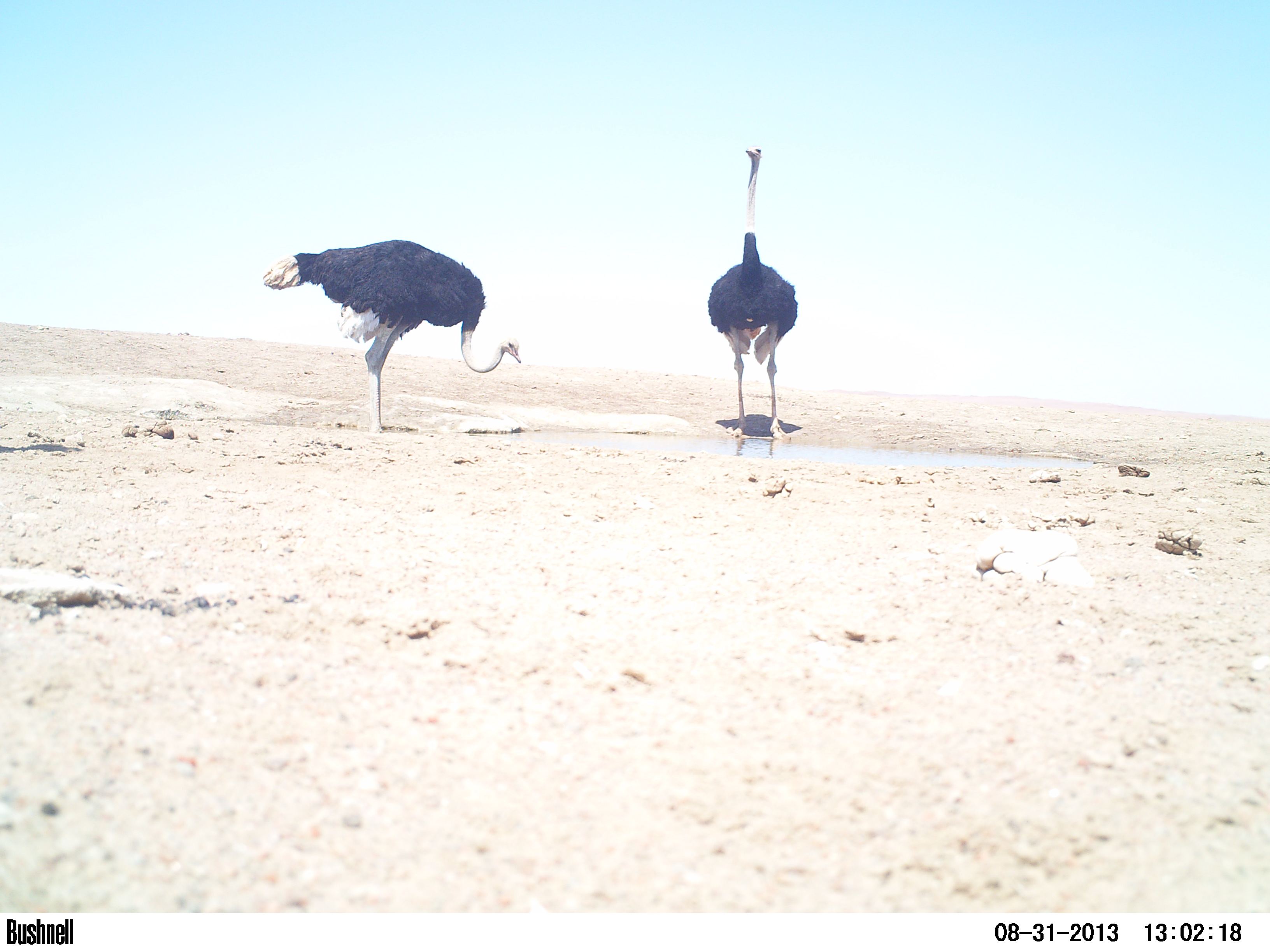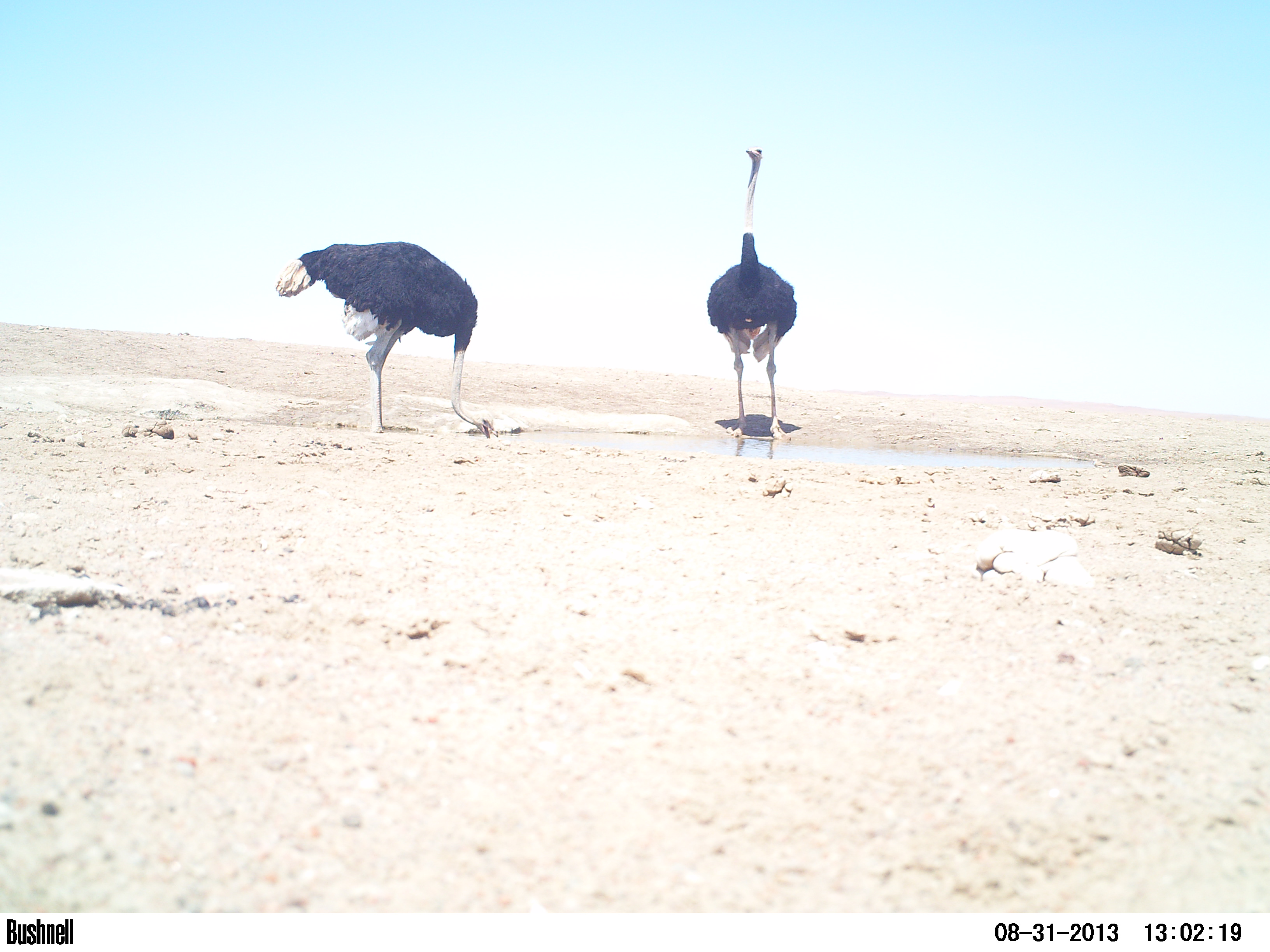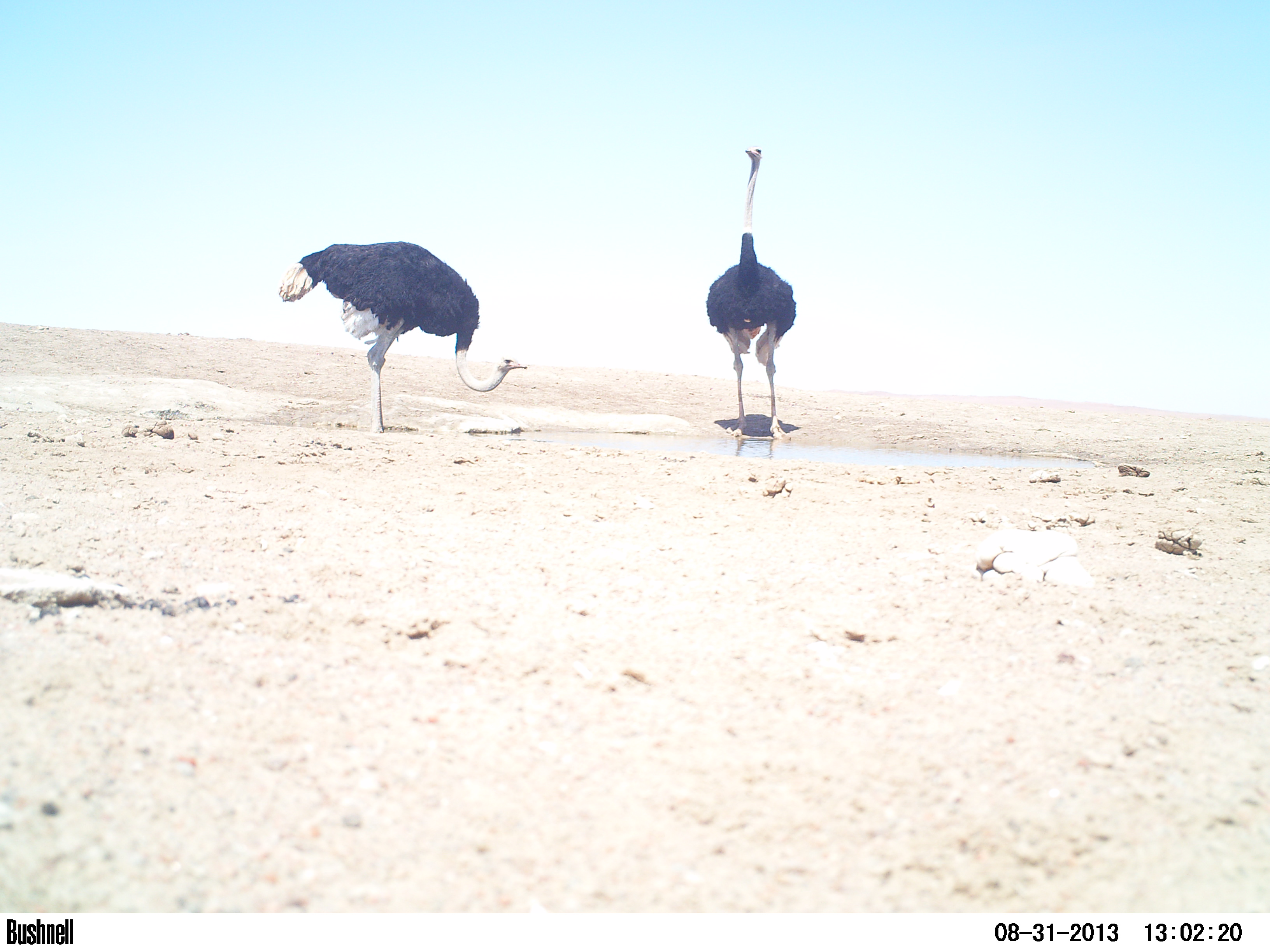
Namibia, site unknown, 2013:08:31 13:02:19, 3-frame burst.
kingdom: Animalia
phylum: Chordata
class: Aves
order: Struthioniformes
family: Struthionidae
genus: Struthio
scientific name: Struthio camelus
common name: common ostrich